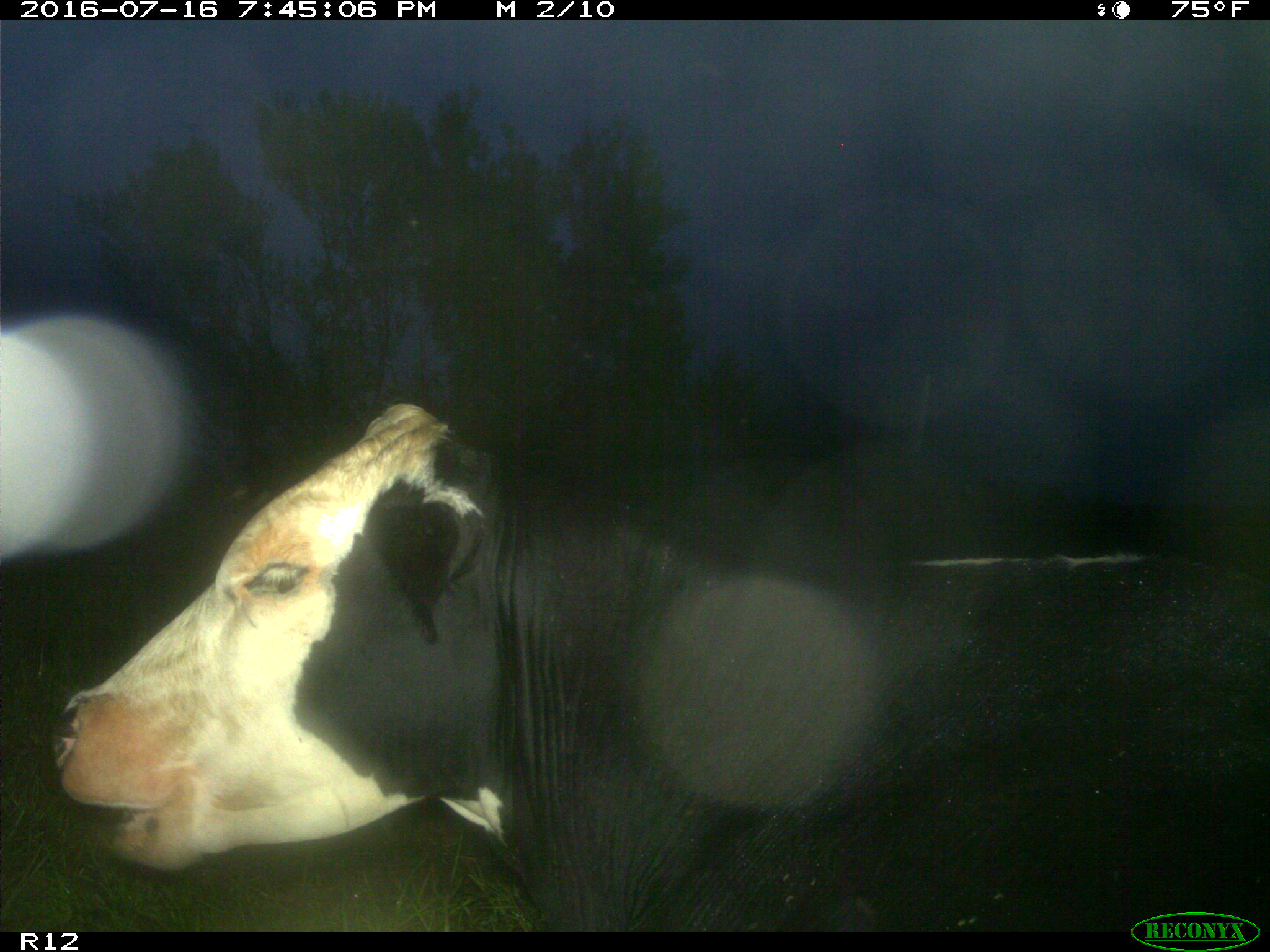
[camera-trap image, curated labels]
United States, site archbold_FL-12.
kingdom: Animalia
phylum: Chordata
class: Mammalia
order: Artiodactyla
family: Bovidae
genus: Bos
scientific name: Bos taurus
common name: domestic cow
Bos taurus (domestic cow).